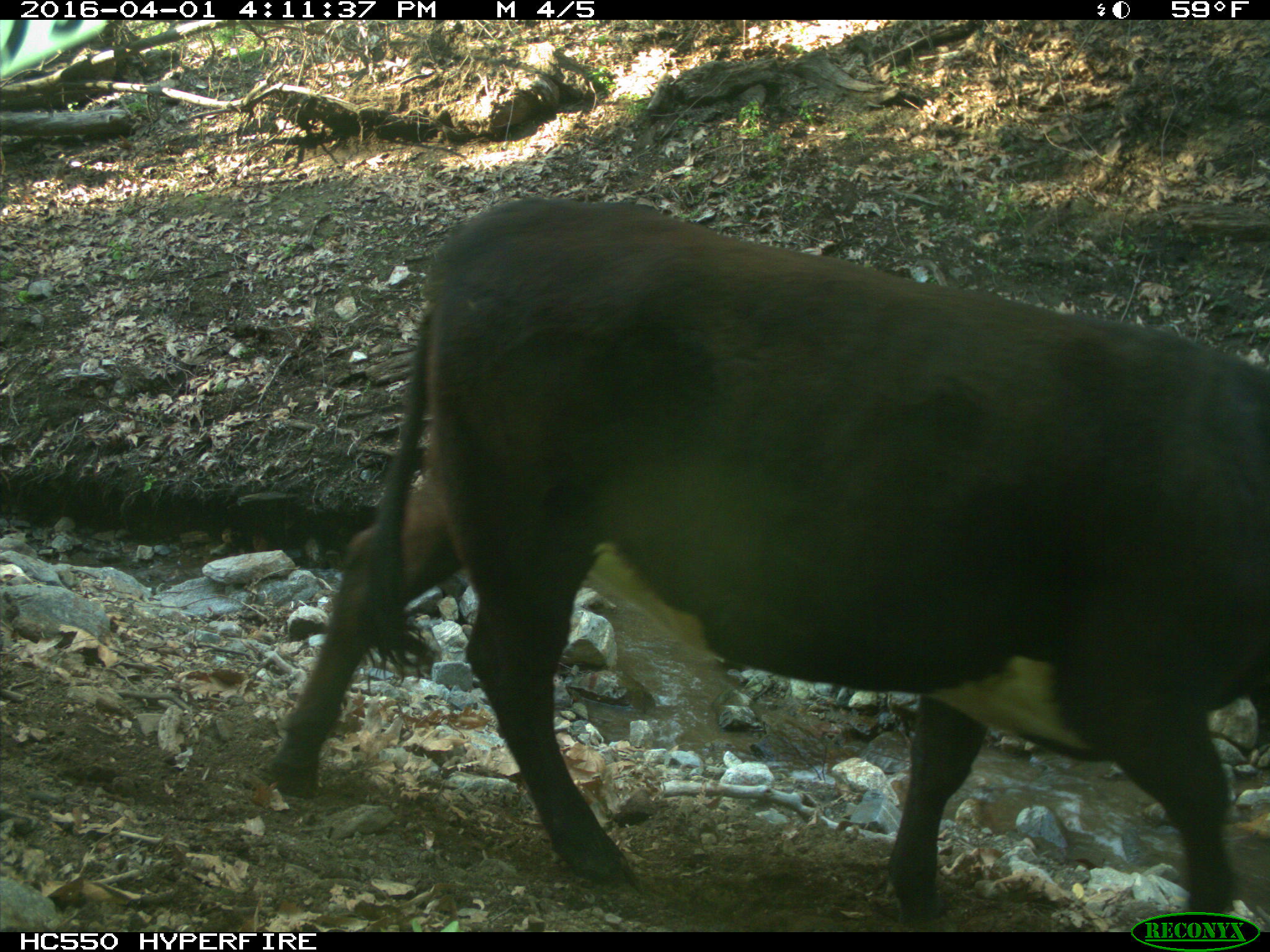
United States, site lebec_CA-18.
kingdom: Animalia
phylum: Chordata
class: Mammalia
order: Artiodactyla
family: Bovidae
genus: Bos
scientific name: Bos taurus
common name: domestic cow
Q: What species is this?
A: Bos taurus (domestic cow).